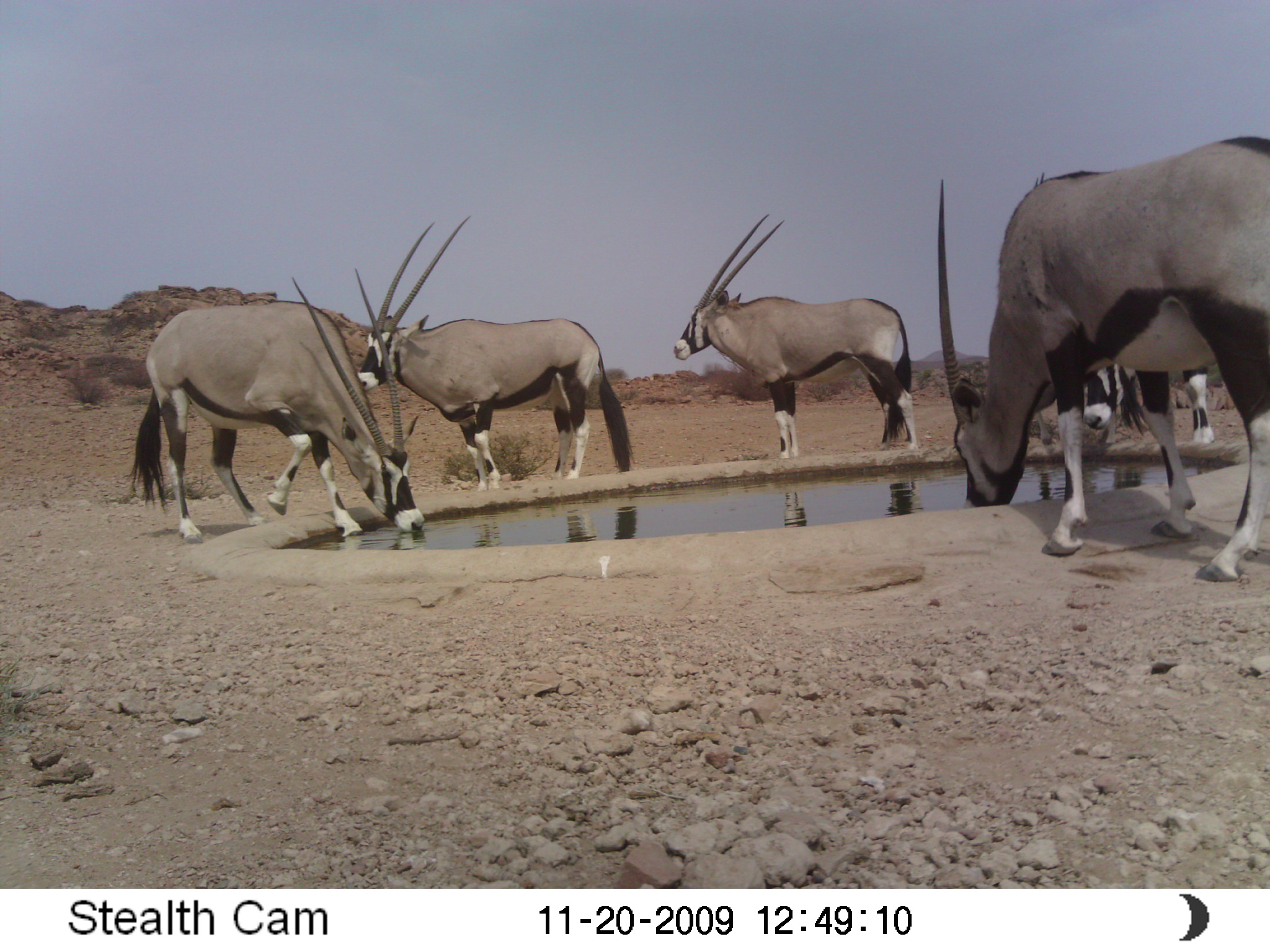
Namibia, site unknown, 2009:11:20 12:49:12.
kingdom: Animalia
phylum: Chordata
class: Mammalia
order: Artiodactyla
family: Bovidae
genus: Oryx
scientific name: Oryx gazella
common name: gemsbok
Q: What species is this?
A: Oryx gazella (gemsbok).